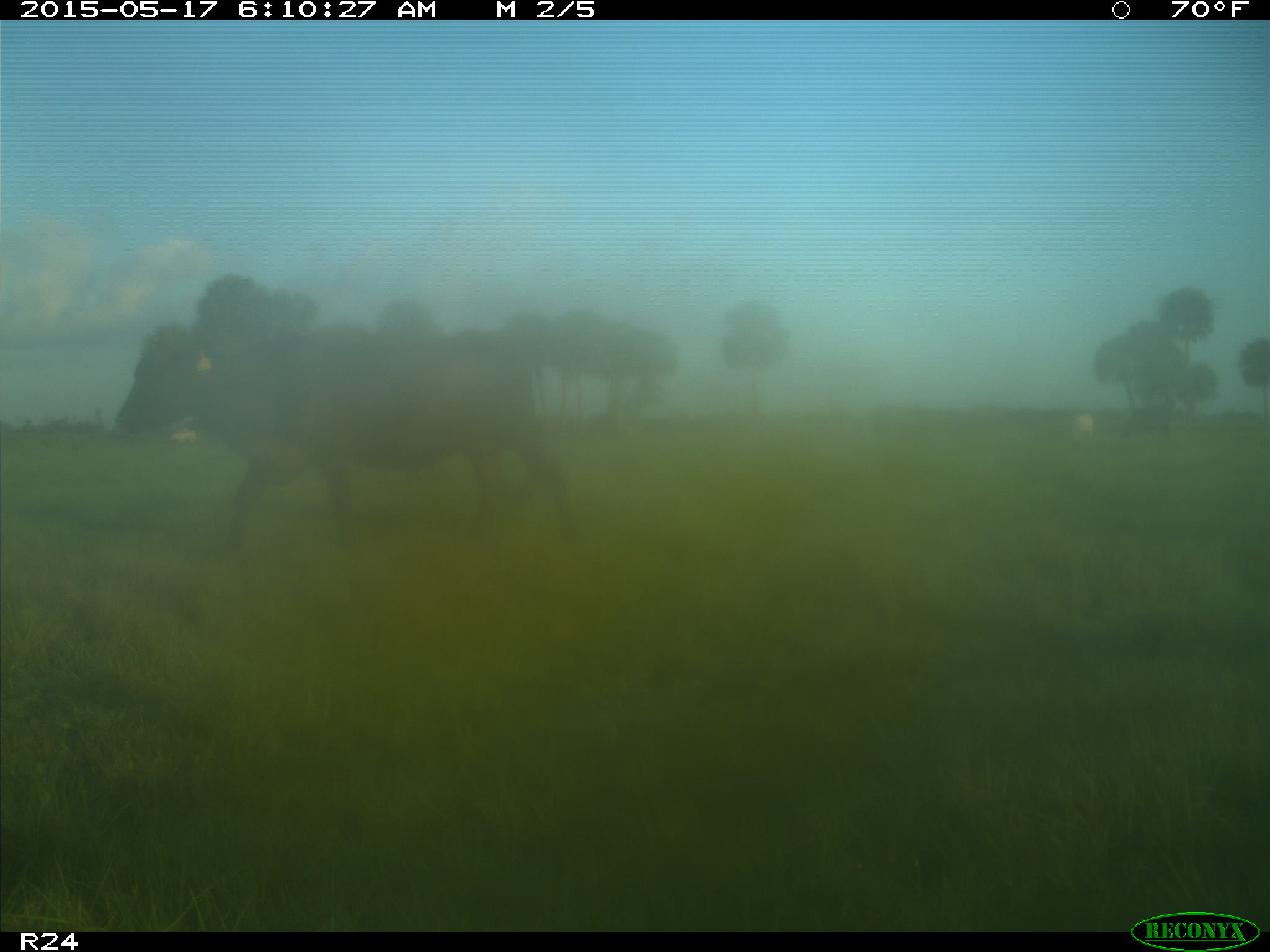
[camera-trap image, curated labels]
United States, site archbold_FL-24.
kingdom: Animalia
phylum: Chordata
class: Mammalia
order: Artiodactyla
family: Bovidae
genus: Bos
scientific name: Bos taurus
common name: domestic cow